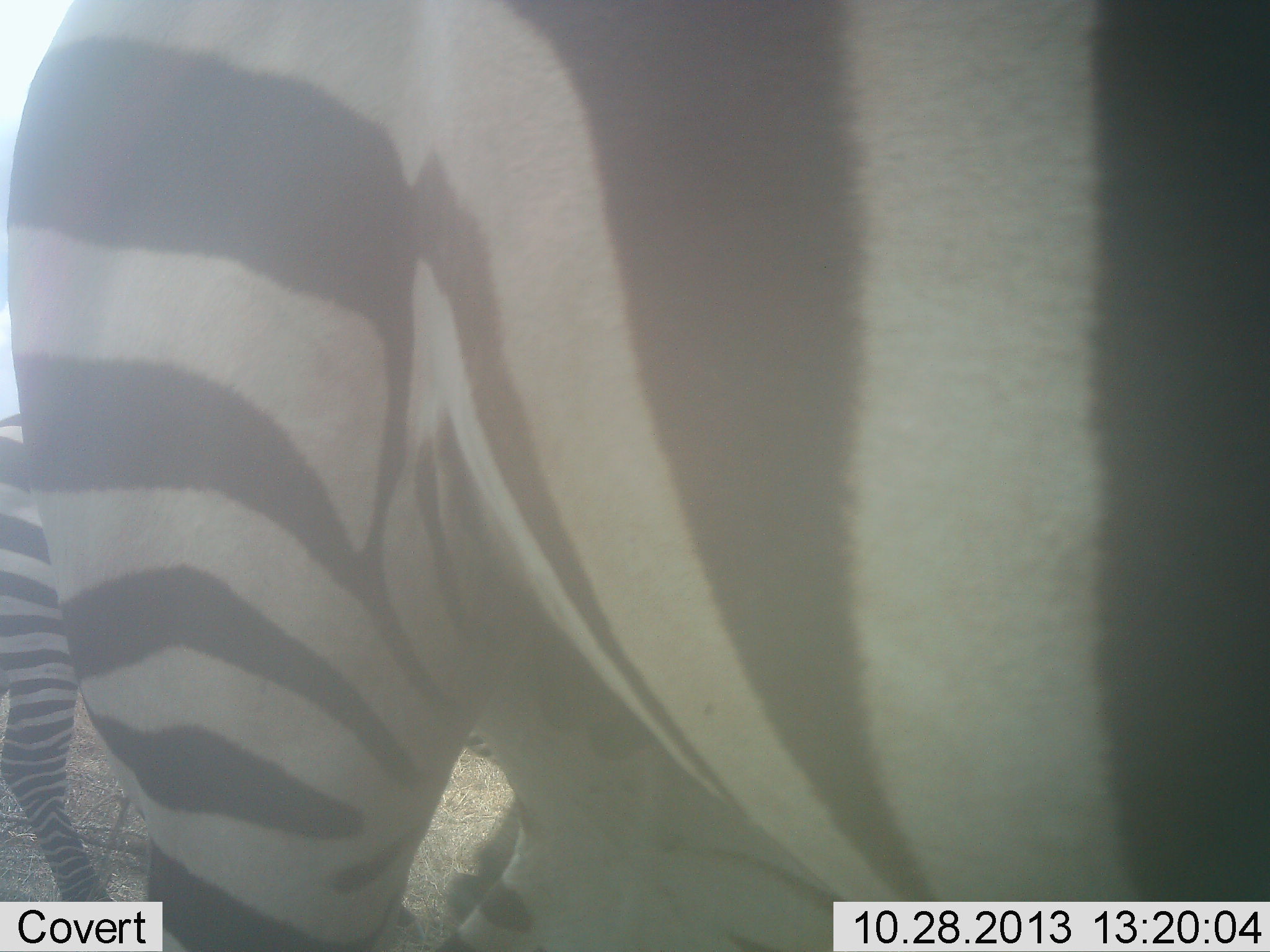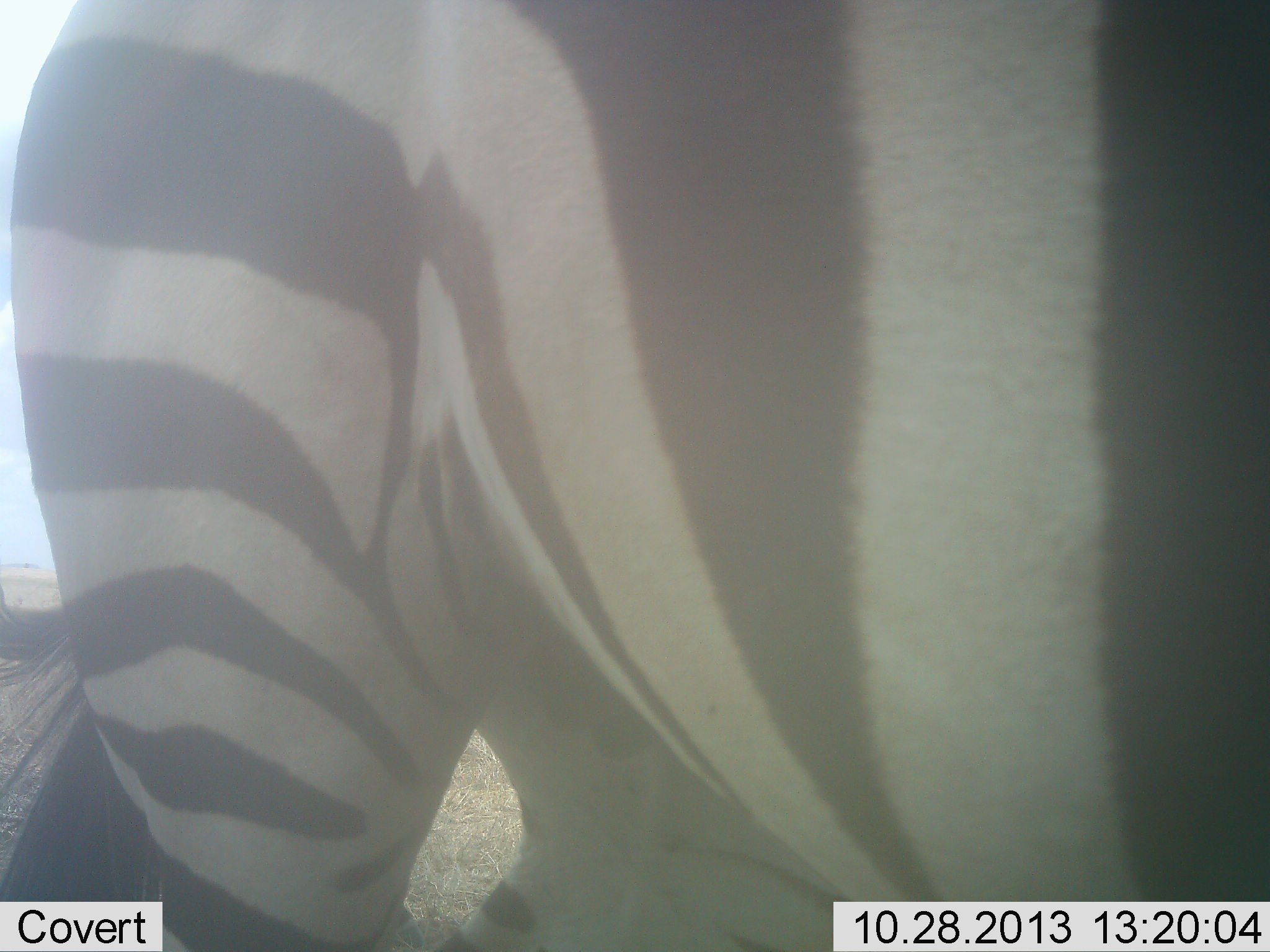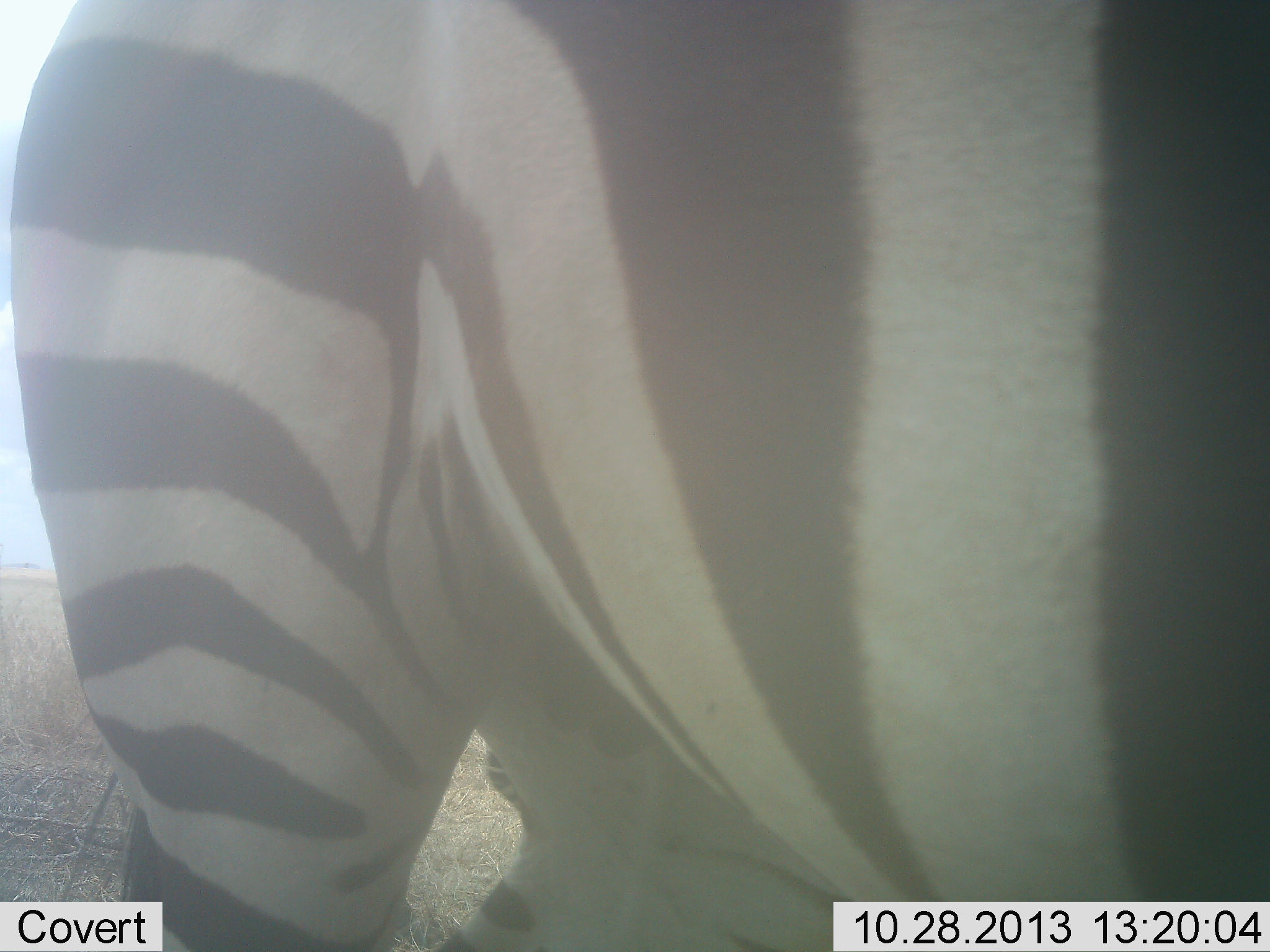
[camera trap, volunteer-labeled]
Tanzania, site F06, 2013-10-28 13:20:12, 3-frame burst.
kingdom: Animalia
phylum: Chordata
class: Mammalia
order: Perissodactyla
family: Equidae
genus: Equus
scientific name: Equus quagga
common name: plains zebra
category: zebra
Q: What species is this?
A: Zebra (plains zebra) (Equus quagga).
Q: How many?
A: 2.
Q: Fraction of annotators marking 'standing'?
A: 90%.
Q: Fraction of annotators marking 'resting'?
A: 0%.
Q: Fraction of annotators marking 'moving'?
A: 60%.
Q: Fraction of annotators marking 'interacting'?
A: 0%.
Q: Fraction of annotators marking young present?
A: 0%.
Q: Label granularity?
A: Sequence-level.